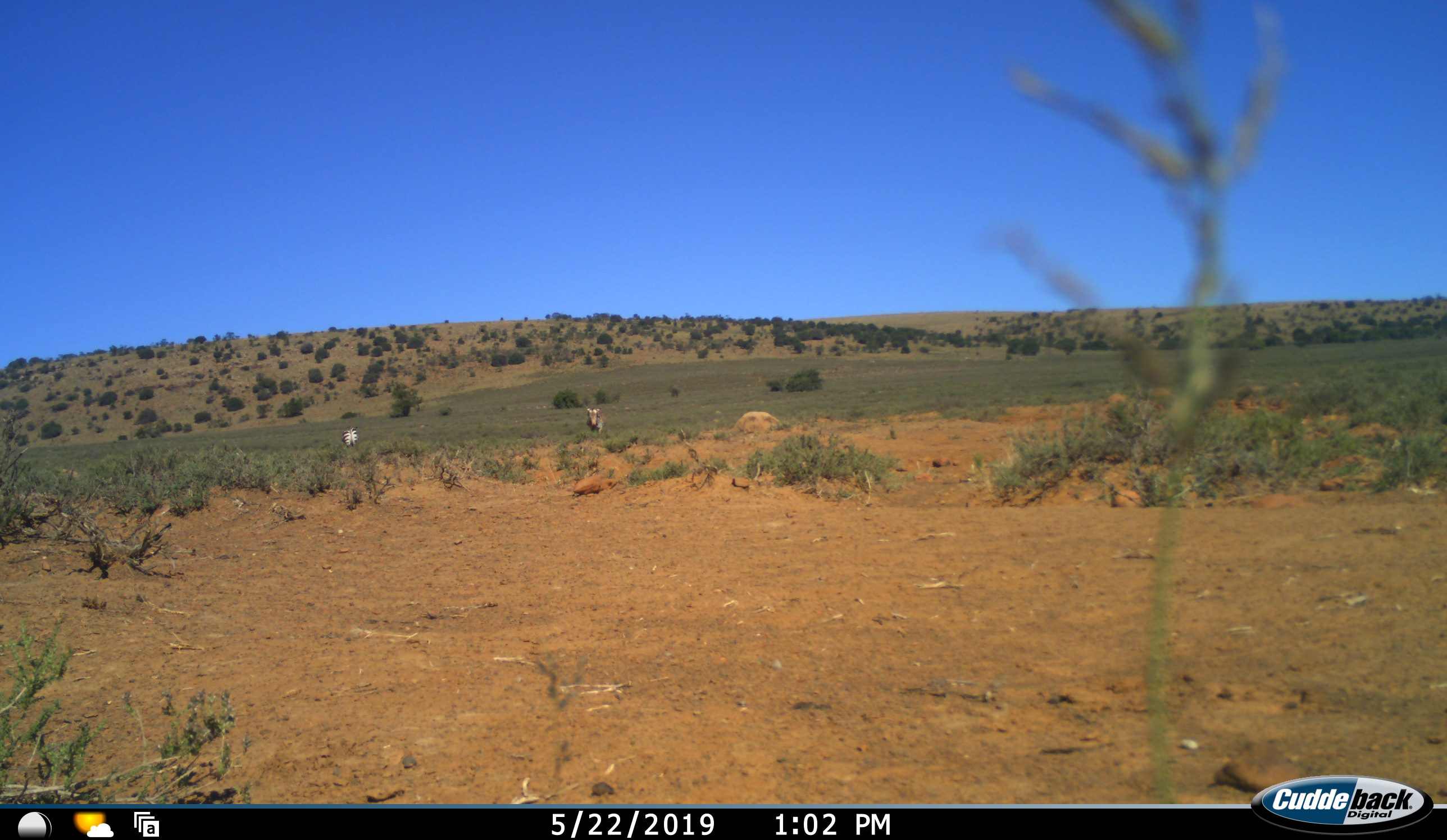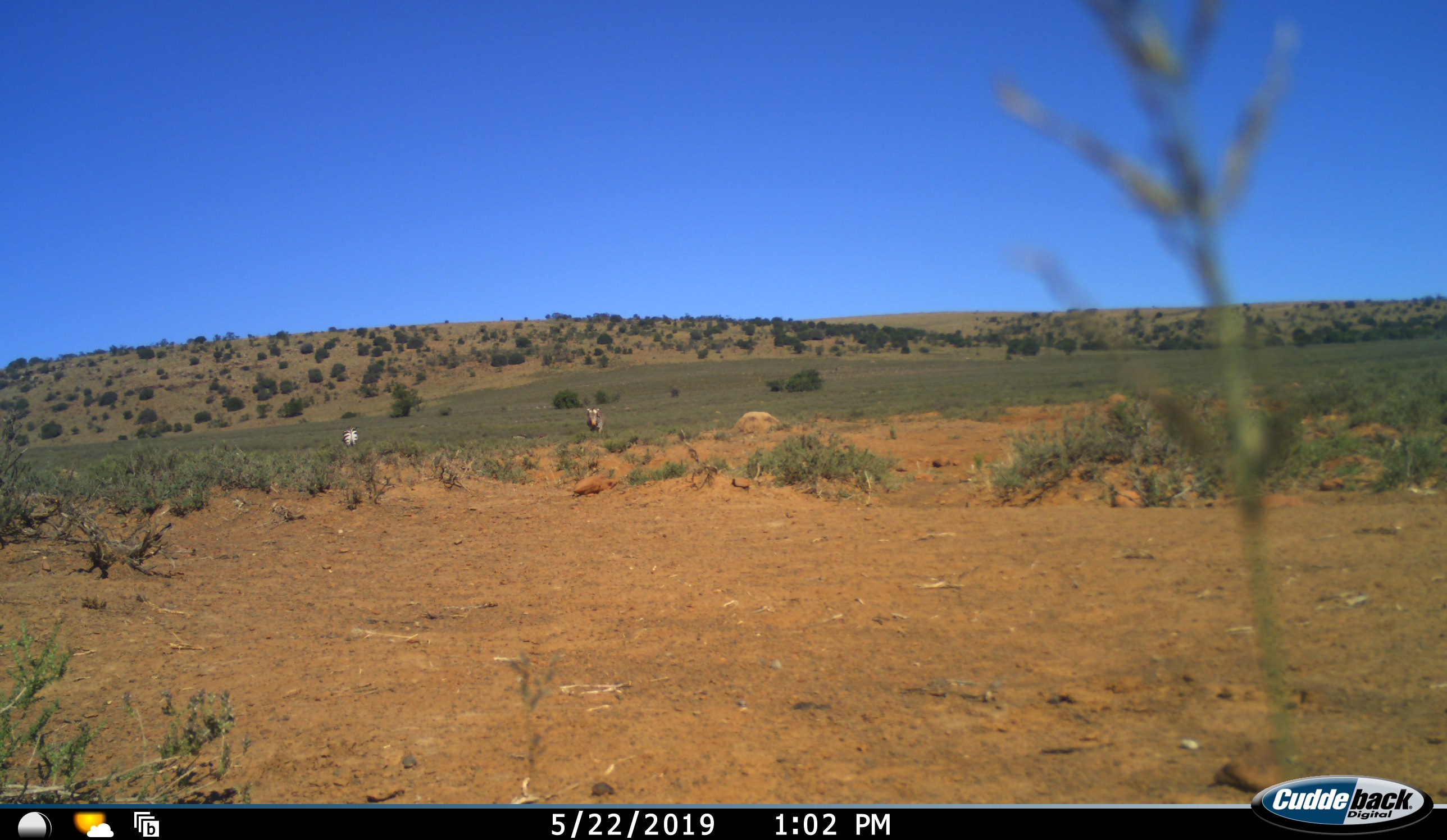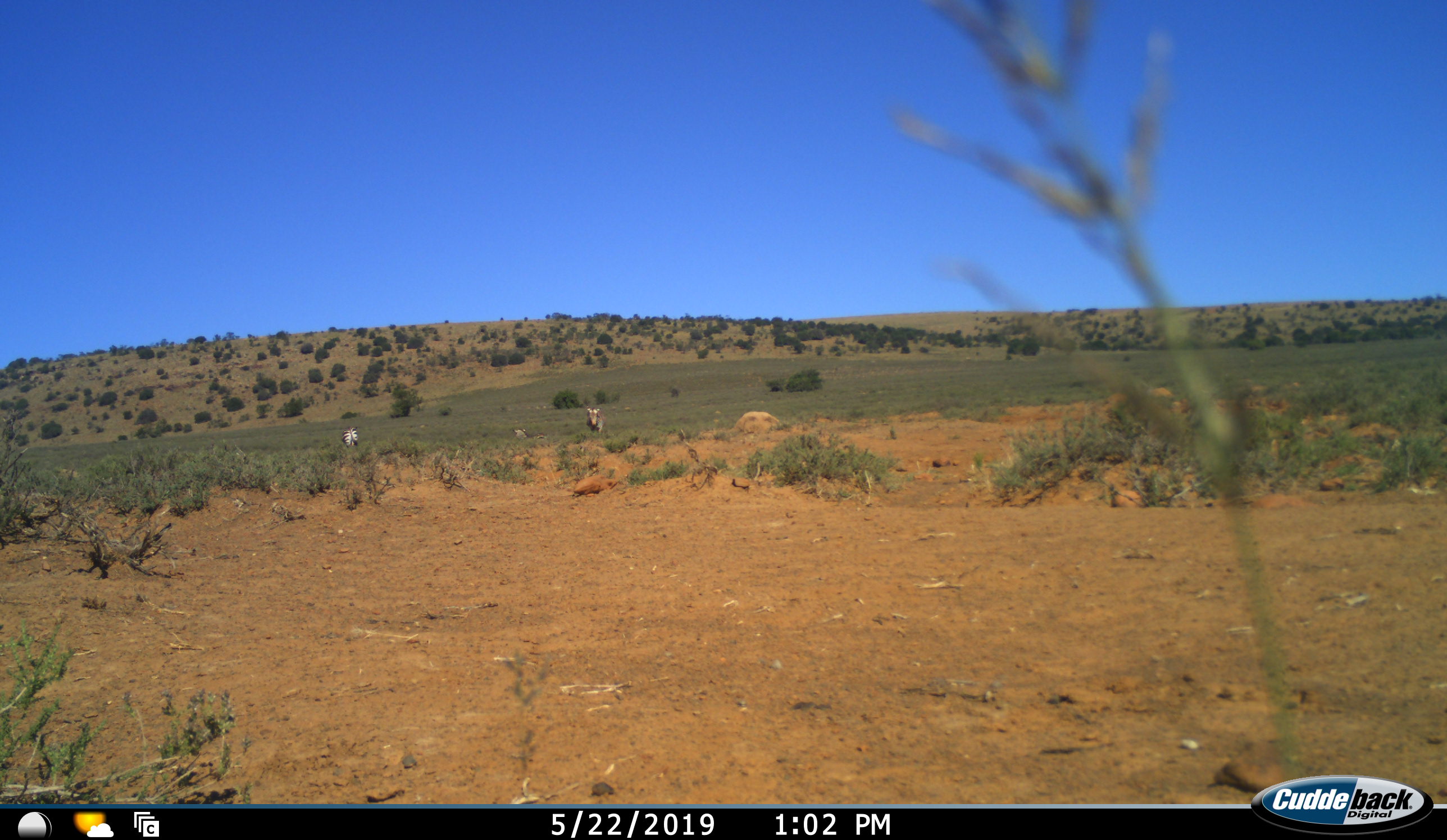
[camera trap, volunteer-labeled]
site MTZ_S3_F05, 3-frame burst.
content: unidentified animal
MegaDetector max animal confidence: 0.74